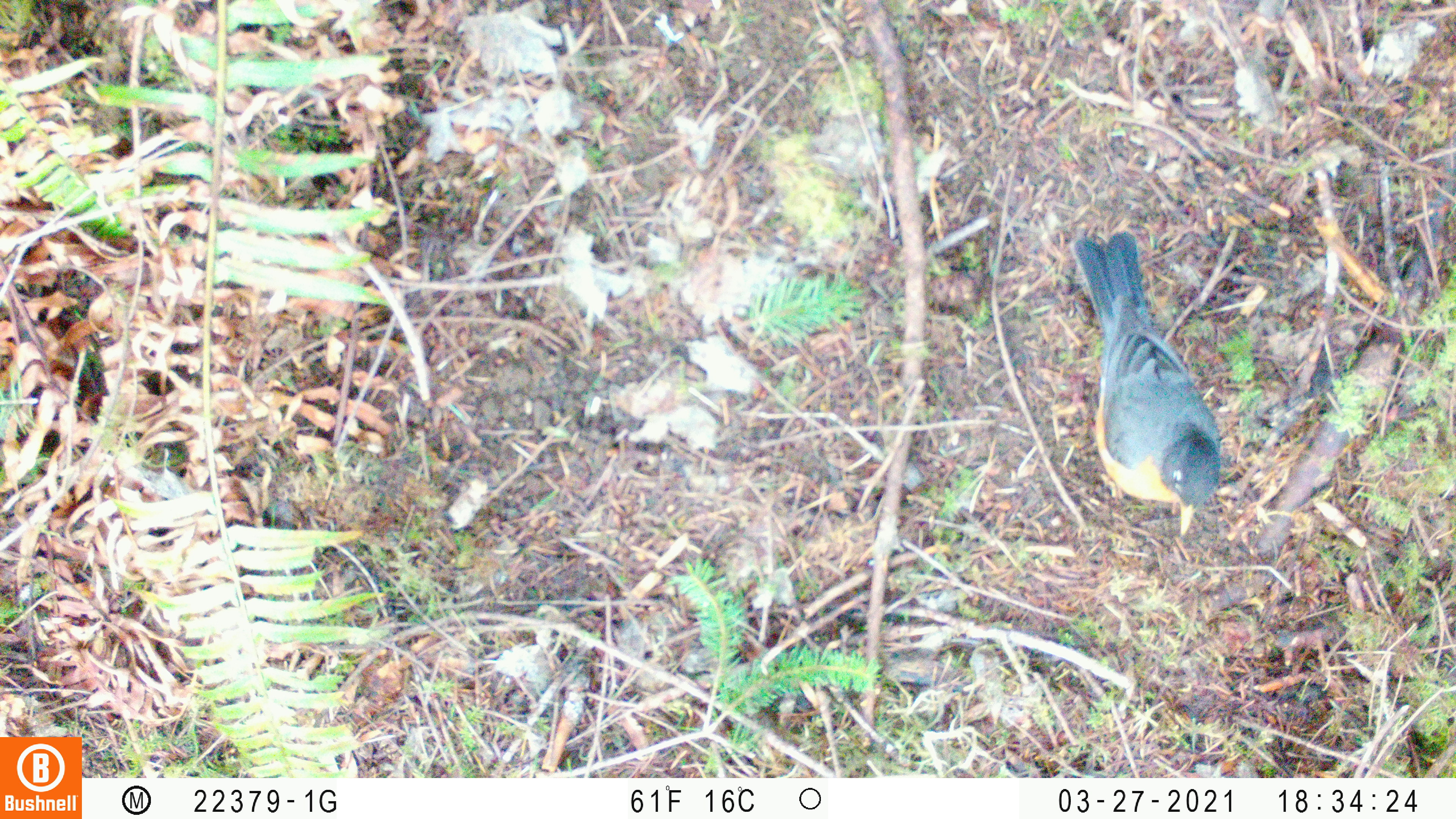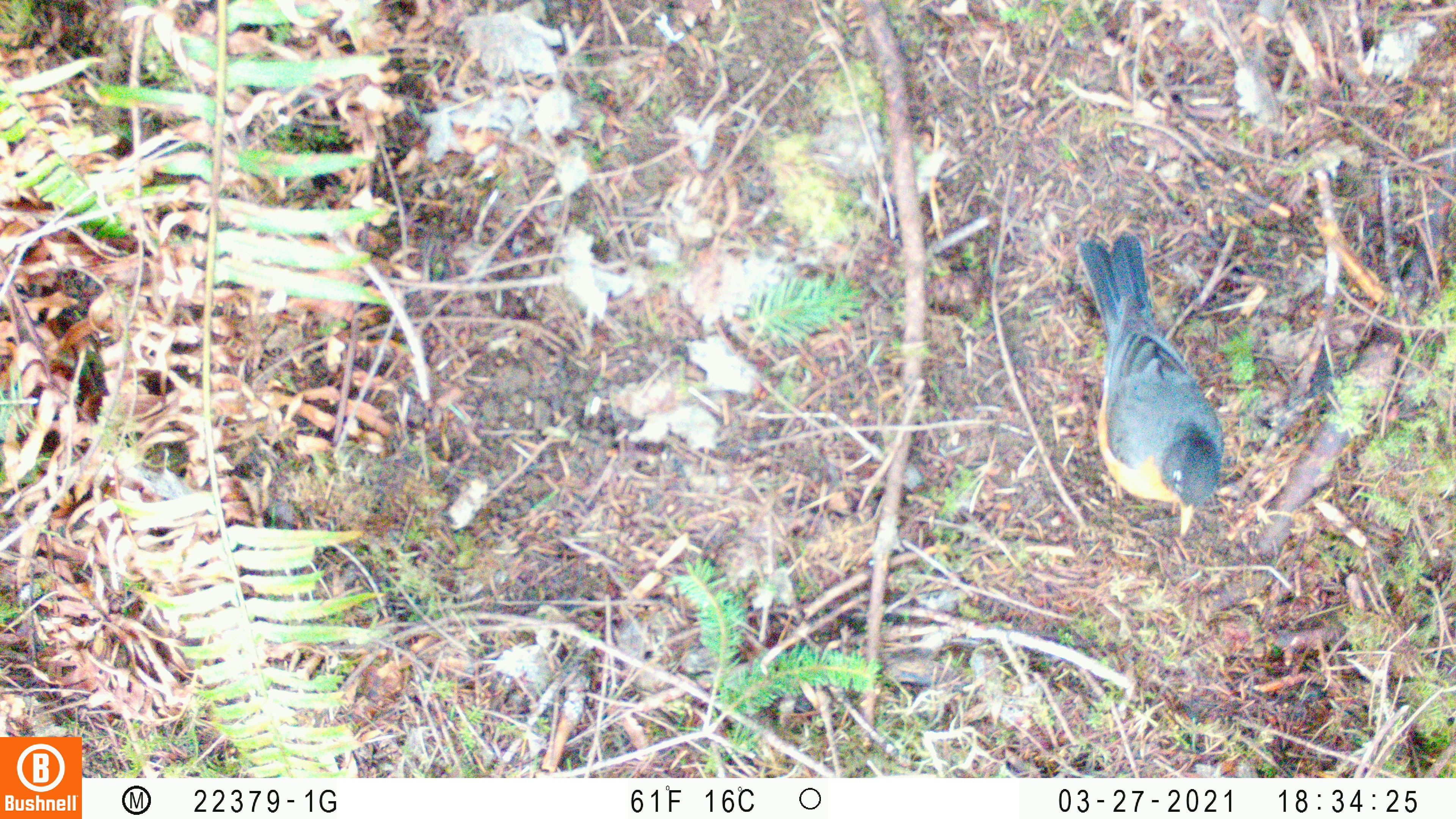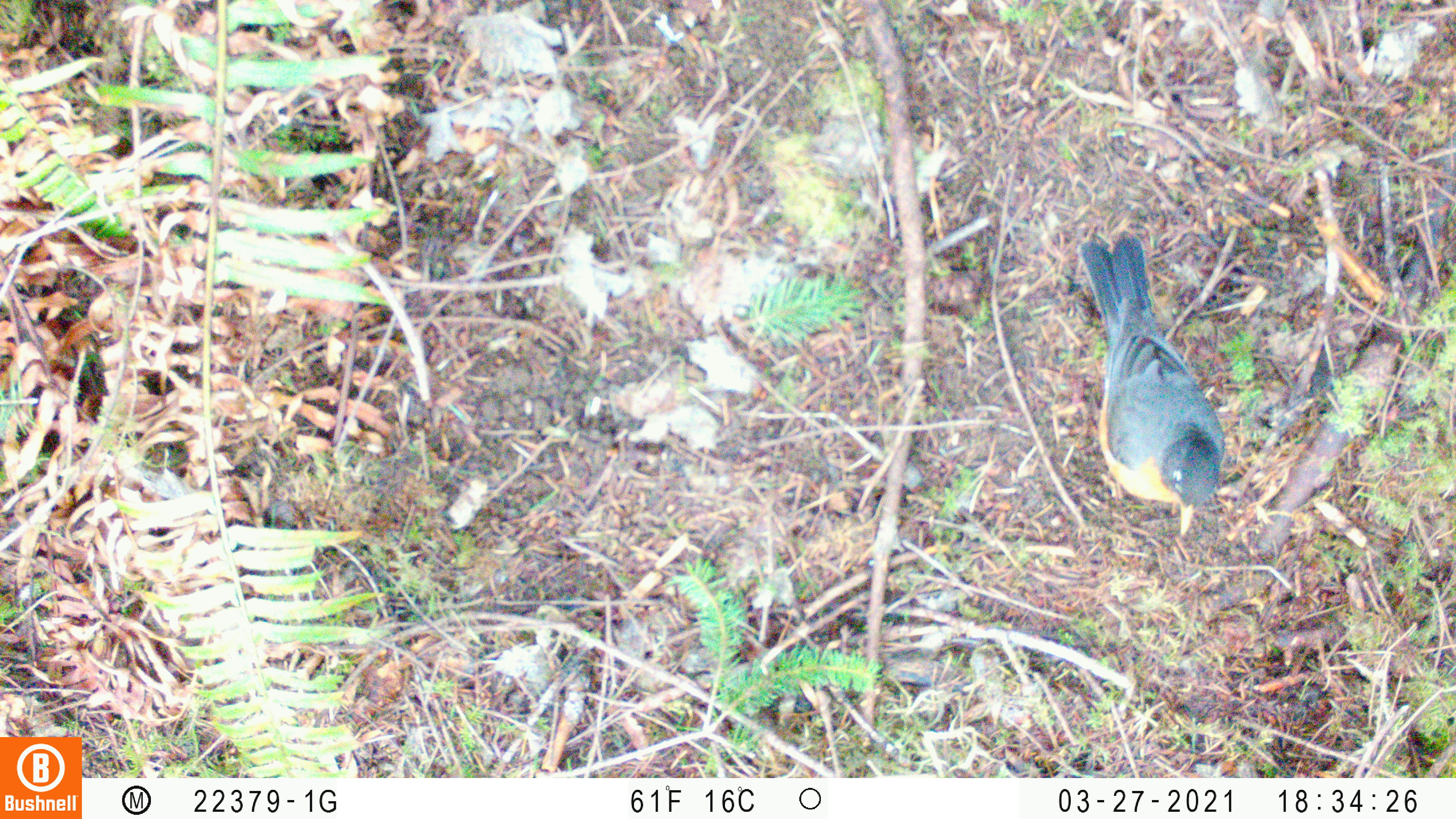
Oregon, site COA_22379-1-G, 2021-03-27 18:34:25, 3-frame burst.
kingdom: Animalia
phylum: Chordata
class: Aves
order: Passeriformes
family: Turdidae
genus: Turdus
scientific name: Turdus migratorius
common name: american robin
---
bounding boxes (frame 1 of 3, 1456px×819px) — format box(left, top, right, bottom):
american robin: box(1047, 215, 1258, 563)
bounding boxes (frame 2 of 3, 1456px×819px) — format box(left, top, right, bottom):
american robin: box(1044, 222, 1250, 553)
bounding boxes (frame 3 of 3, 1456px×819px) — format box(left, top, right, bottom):
american robin: box(1036, 222, 1251, 544)